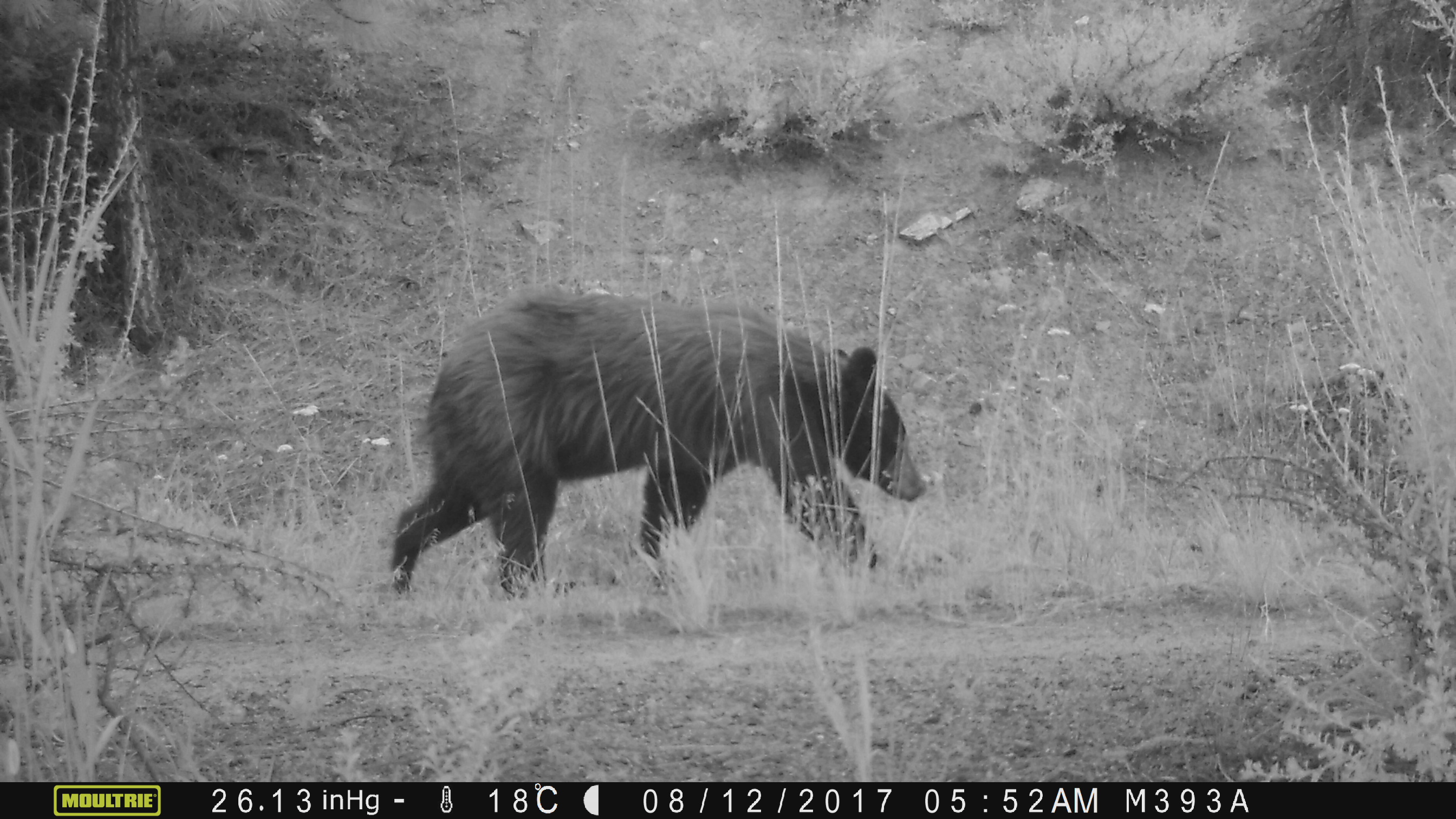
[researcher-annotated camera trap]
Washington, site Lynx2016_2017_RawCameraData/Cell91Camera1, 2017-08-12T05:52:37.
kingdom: Animalia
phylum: Chordata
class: Mammalia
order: Carnivora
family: Ursidae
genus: Ursus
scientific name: Ursus americanus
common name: american black bear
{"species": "Ursus americanus (american black bear)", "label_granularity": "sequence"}